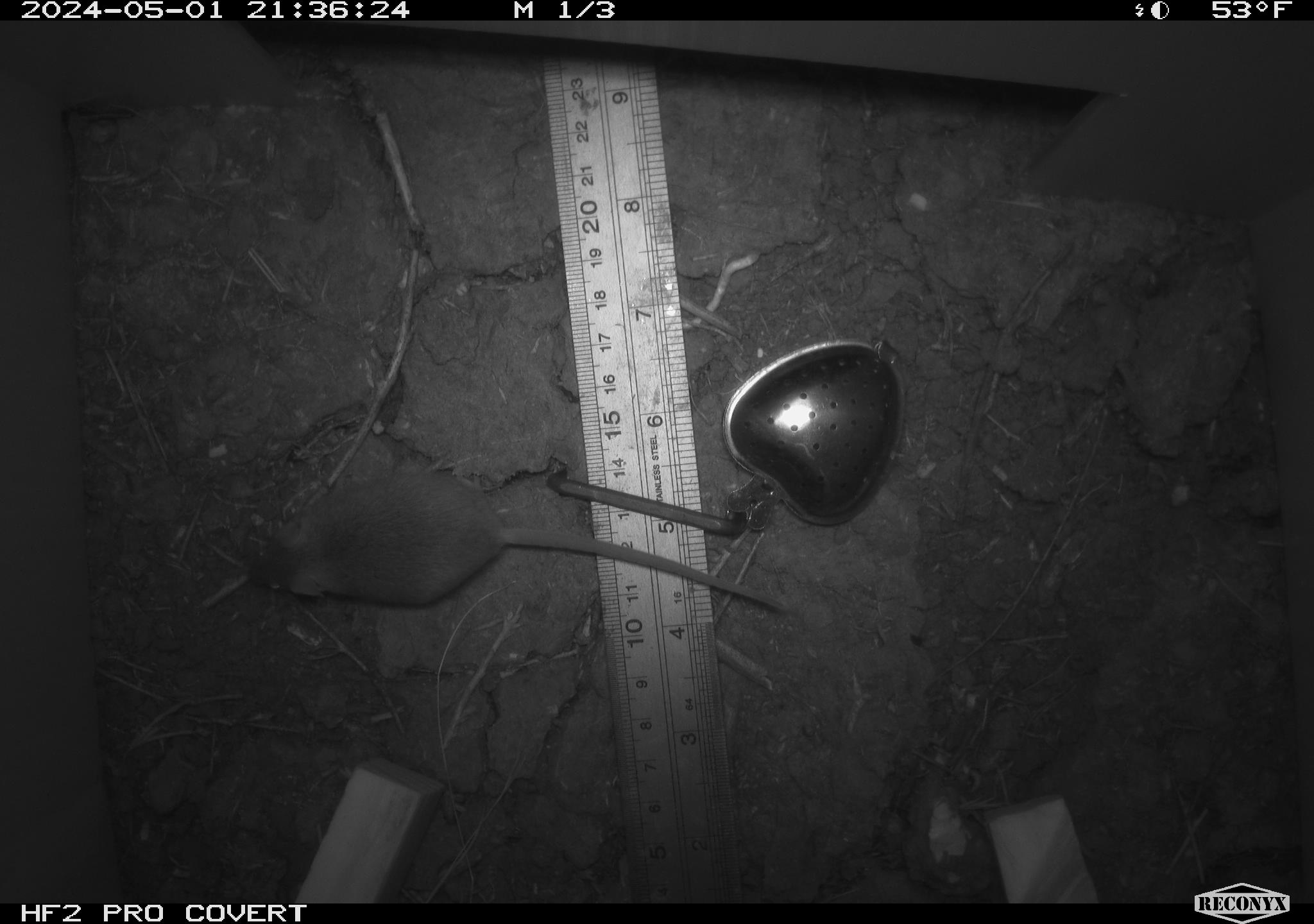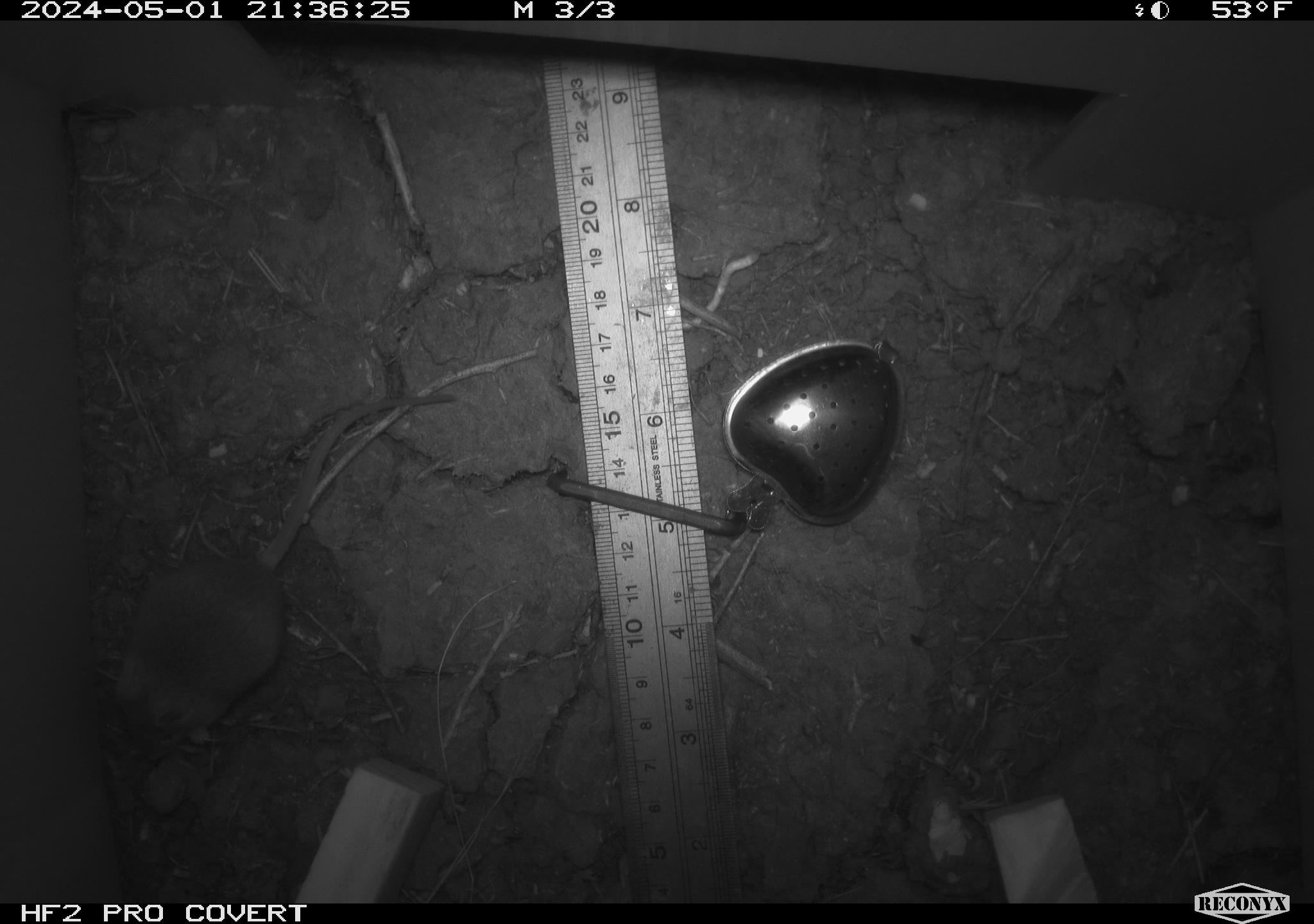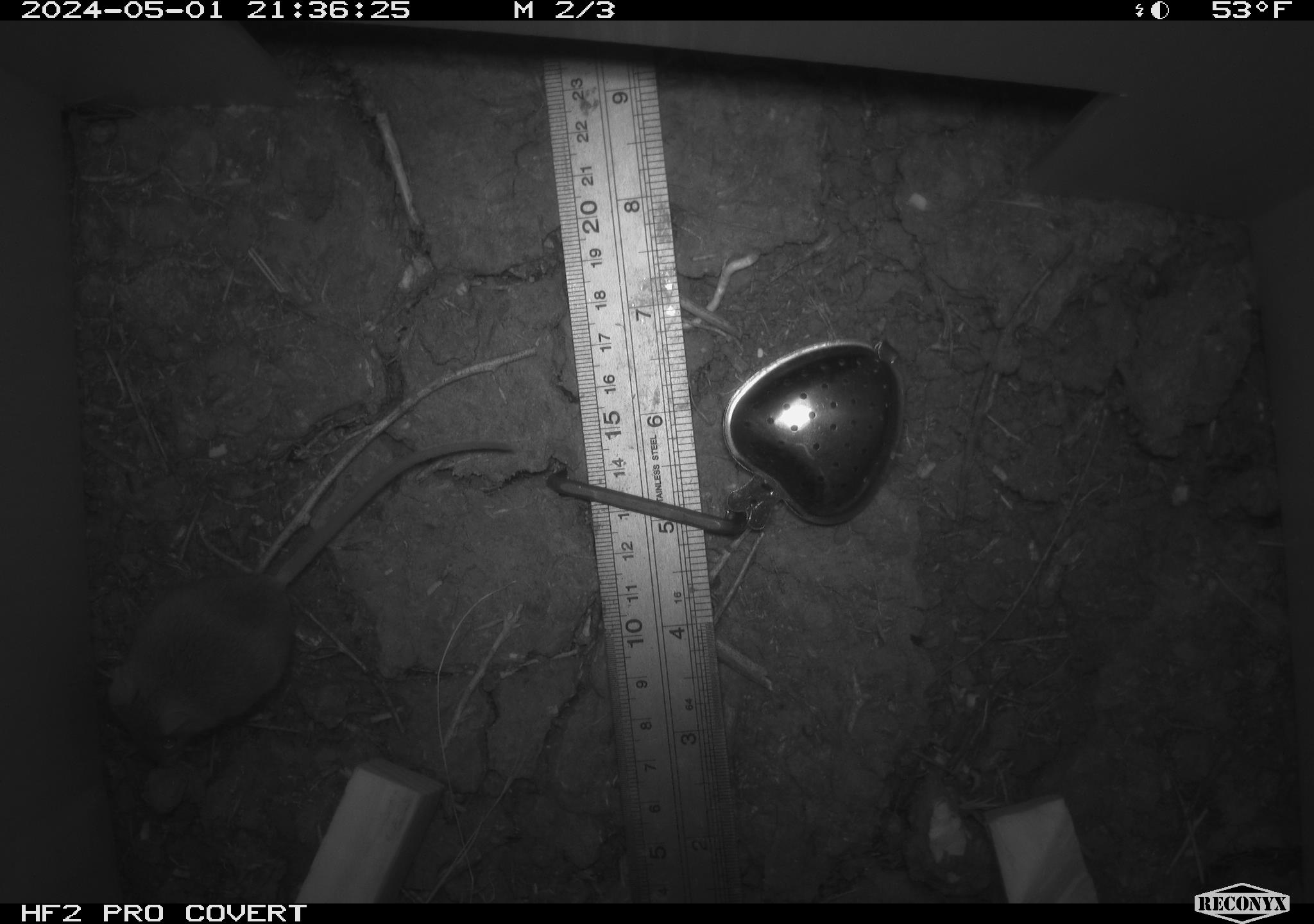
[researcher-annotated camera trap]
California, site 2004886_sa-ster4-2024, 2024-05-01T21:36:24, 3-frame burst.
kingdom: Animalia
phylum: Chordata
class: Mammalia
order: Rodentia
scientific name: Rodentia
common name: mouse species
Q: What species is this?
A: Mouse species (Rodentia).